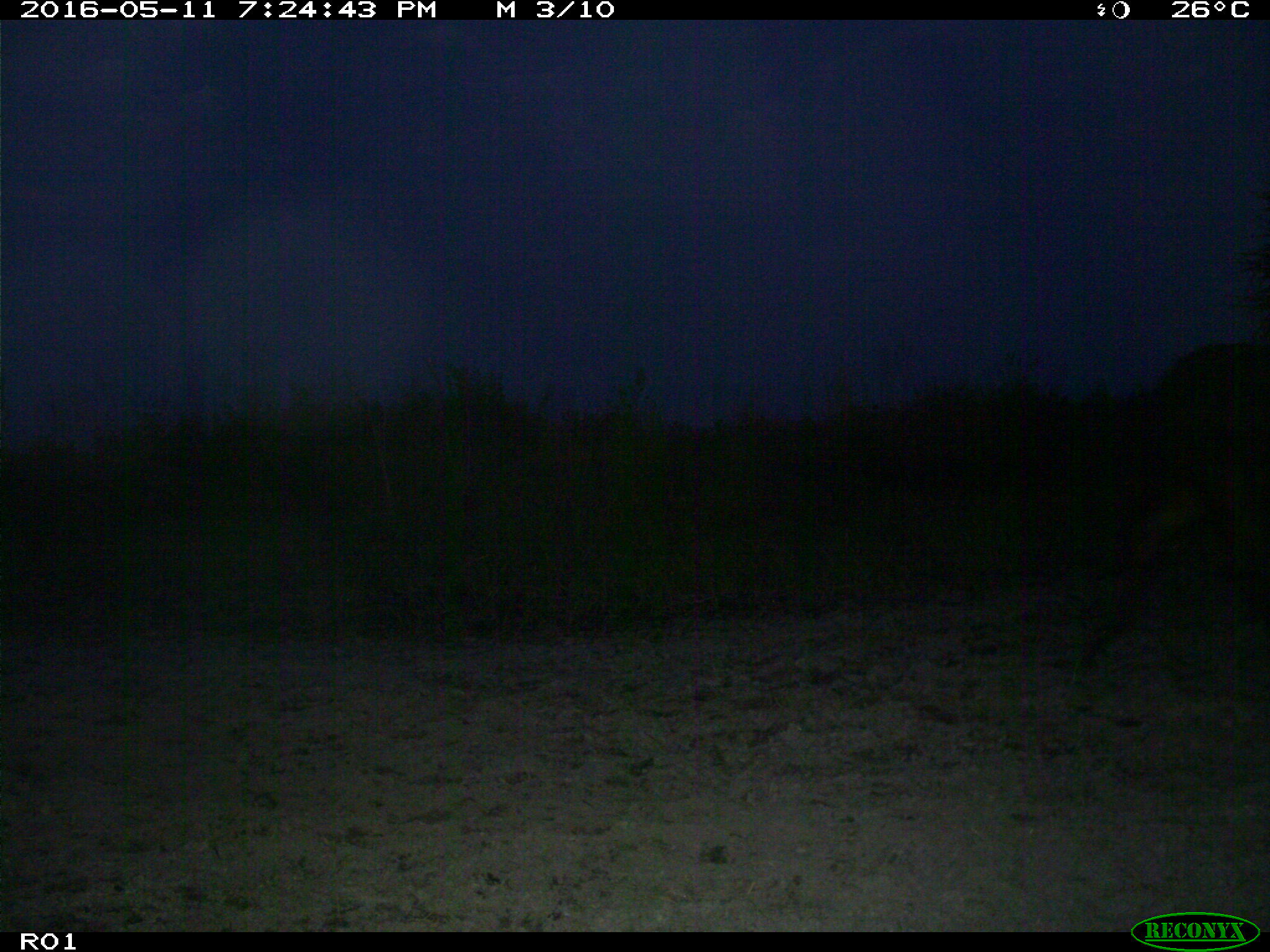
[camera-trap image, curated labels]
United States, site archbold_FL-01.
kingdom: Animalia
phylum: Chordata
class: Mammalia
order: Artiodactyla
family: Bovidae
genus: Bos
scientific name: Bos taurus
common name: domestic cow